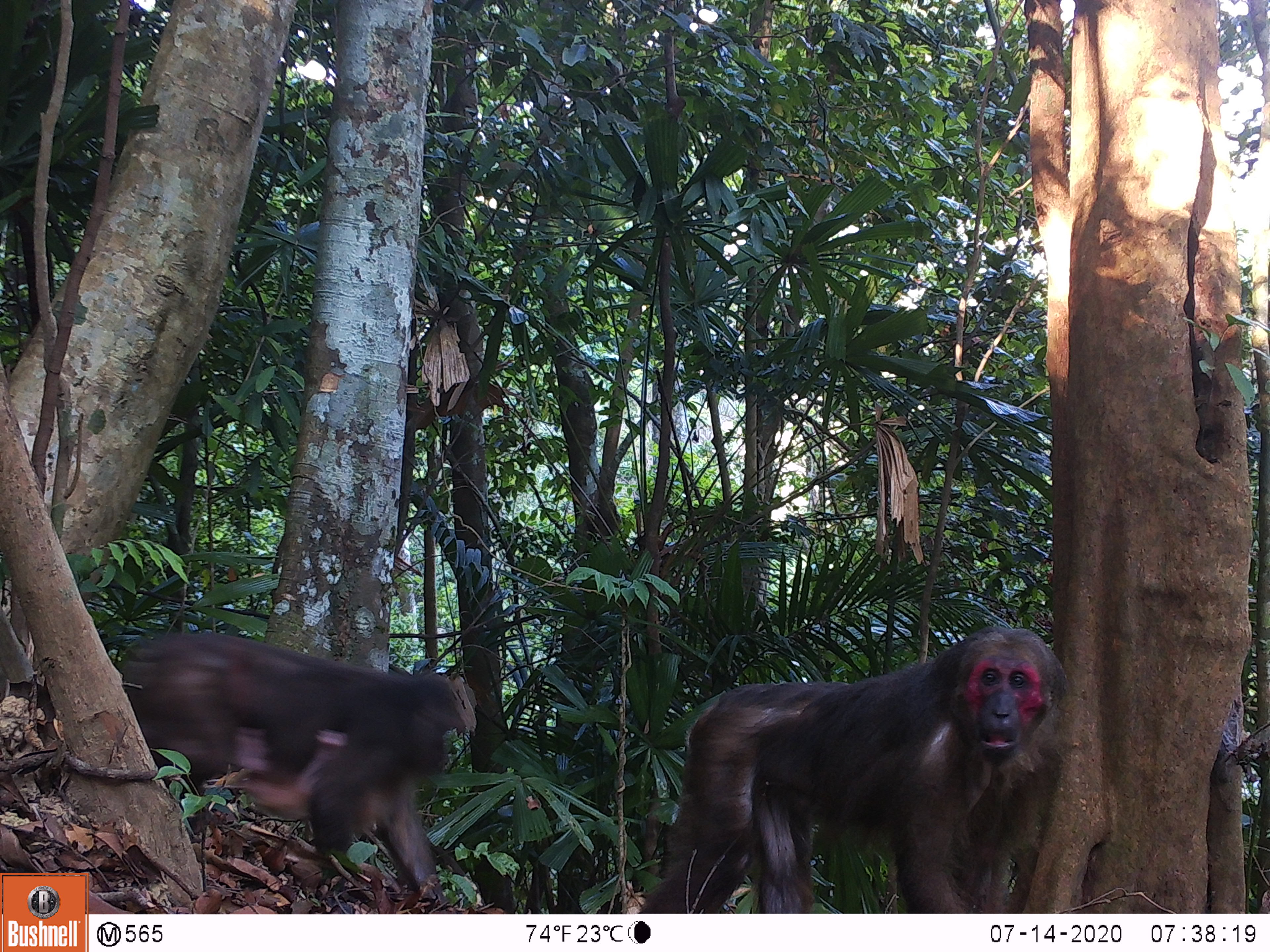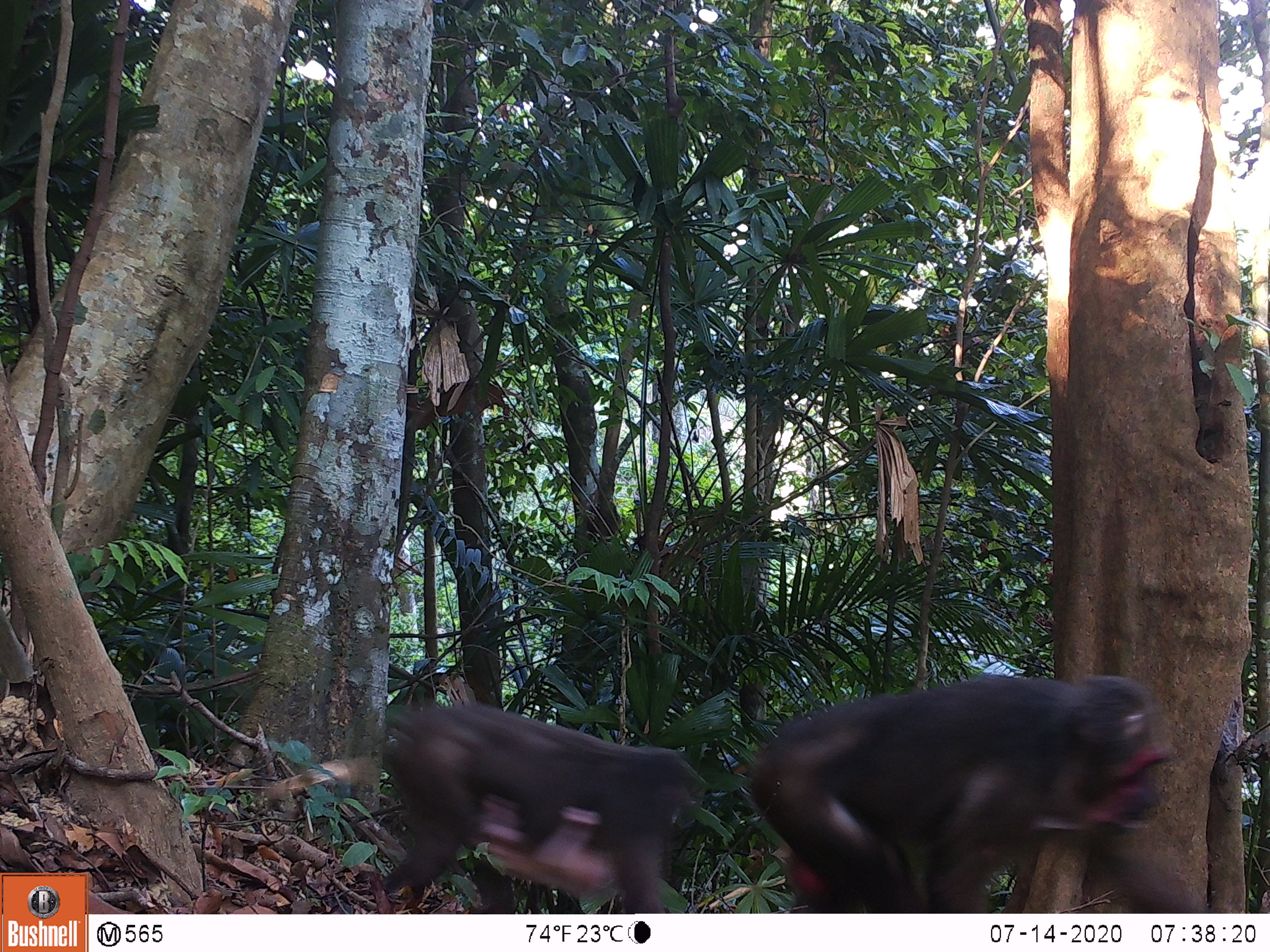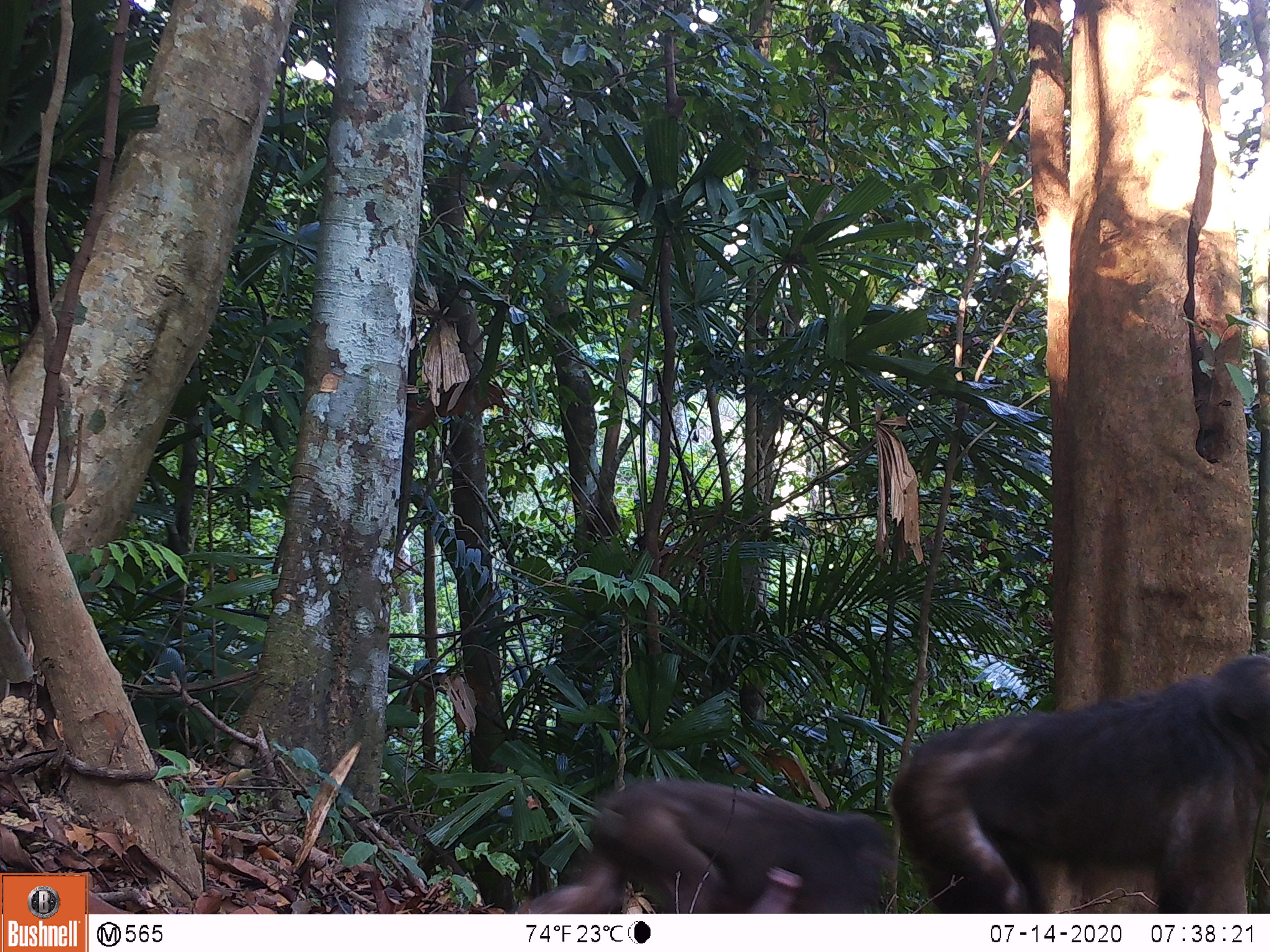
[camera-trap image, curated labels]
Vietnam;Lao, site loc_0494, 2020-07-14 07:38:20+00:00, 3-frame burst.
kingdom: Animalia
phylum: Chordata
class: Mammalia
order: Primates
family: Cercopithecidae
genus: Macaca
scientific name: Macaca arctoides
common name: stump-tailed macaque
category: stump tailed macaque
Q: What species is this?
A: Stump tailed macaque (stump-tailed macaque) (Macaca arctoides).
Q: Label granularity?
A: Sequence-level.